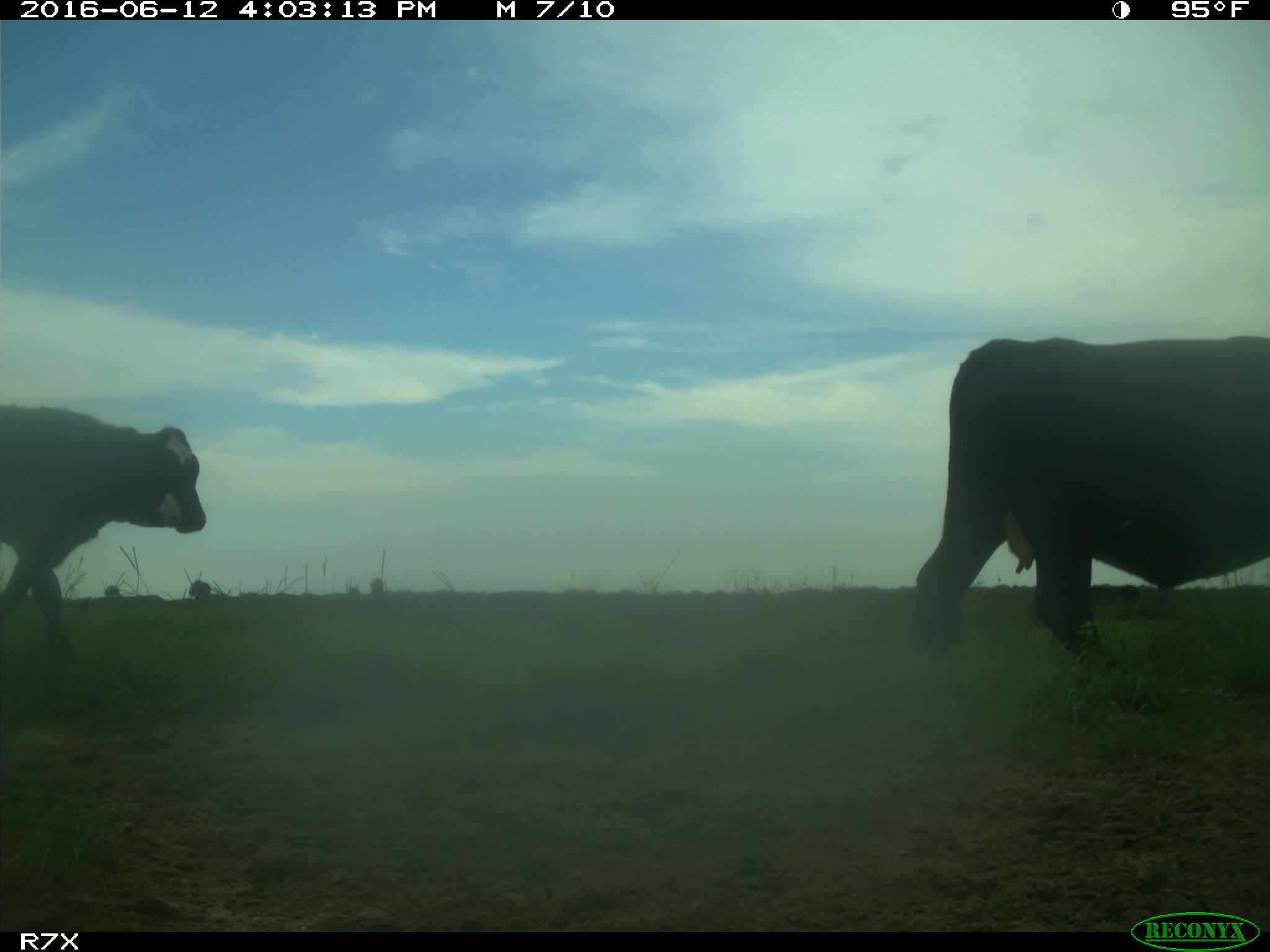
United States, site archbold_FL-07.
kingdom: Animalia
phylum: Chordata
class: Mammalia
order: Artiodactyla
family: Bovidae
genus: Bos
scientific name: Bos taurus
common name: domestic cow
Bos taurus (domestic cow).